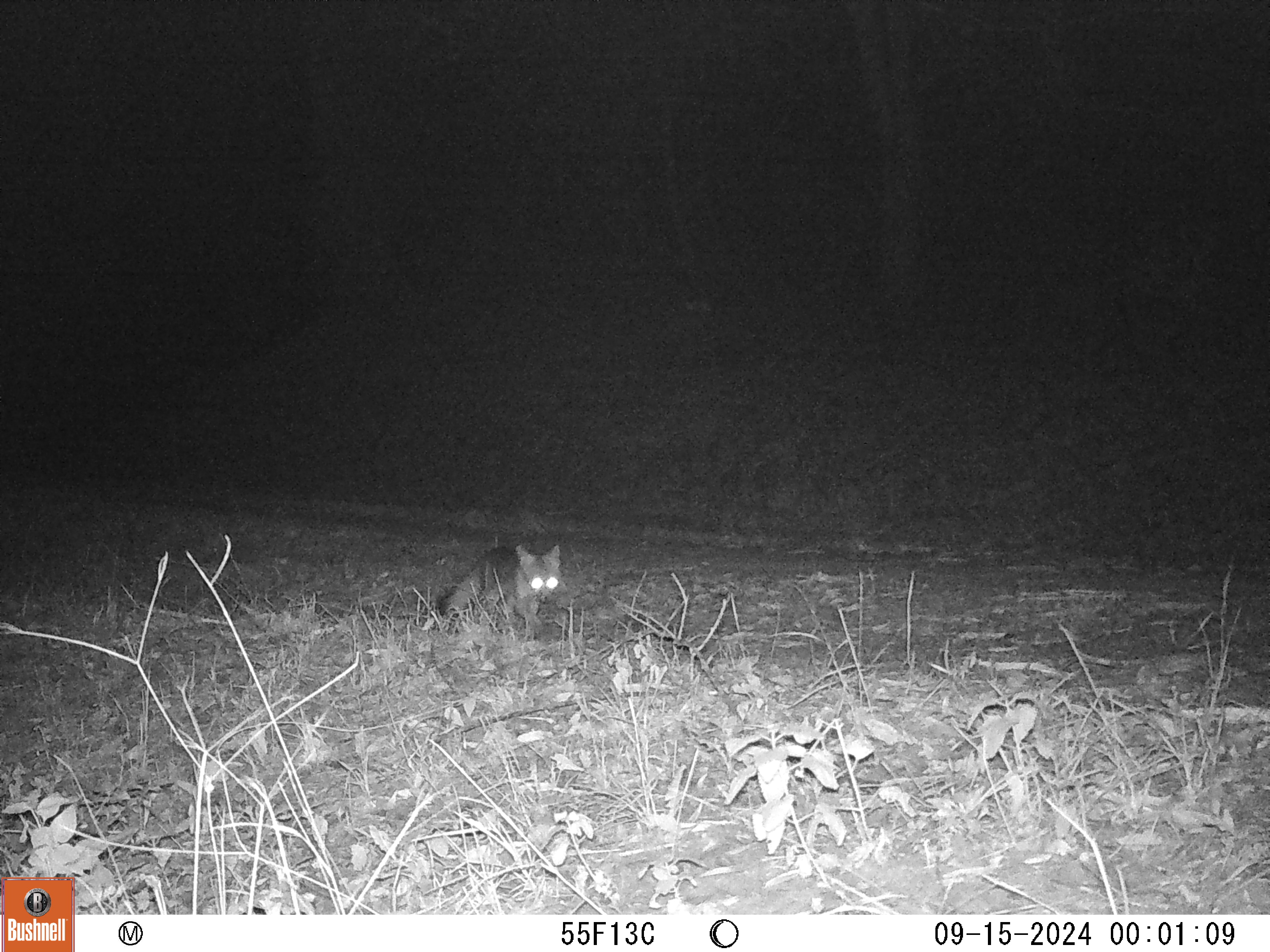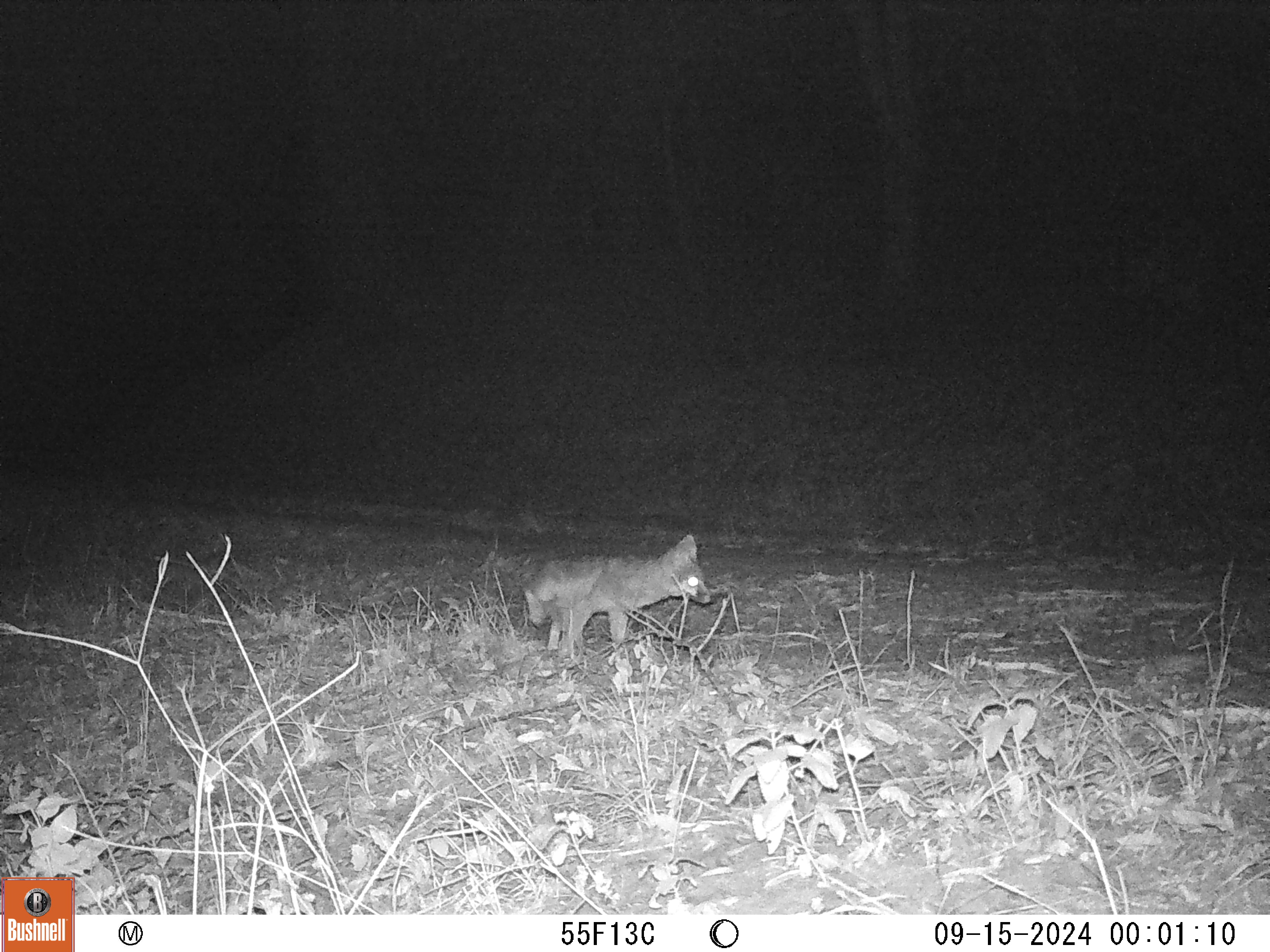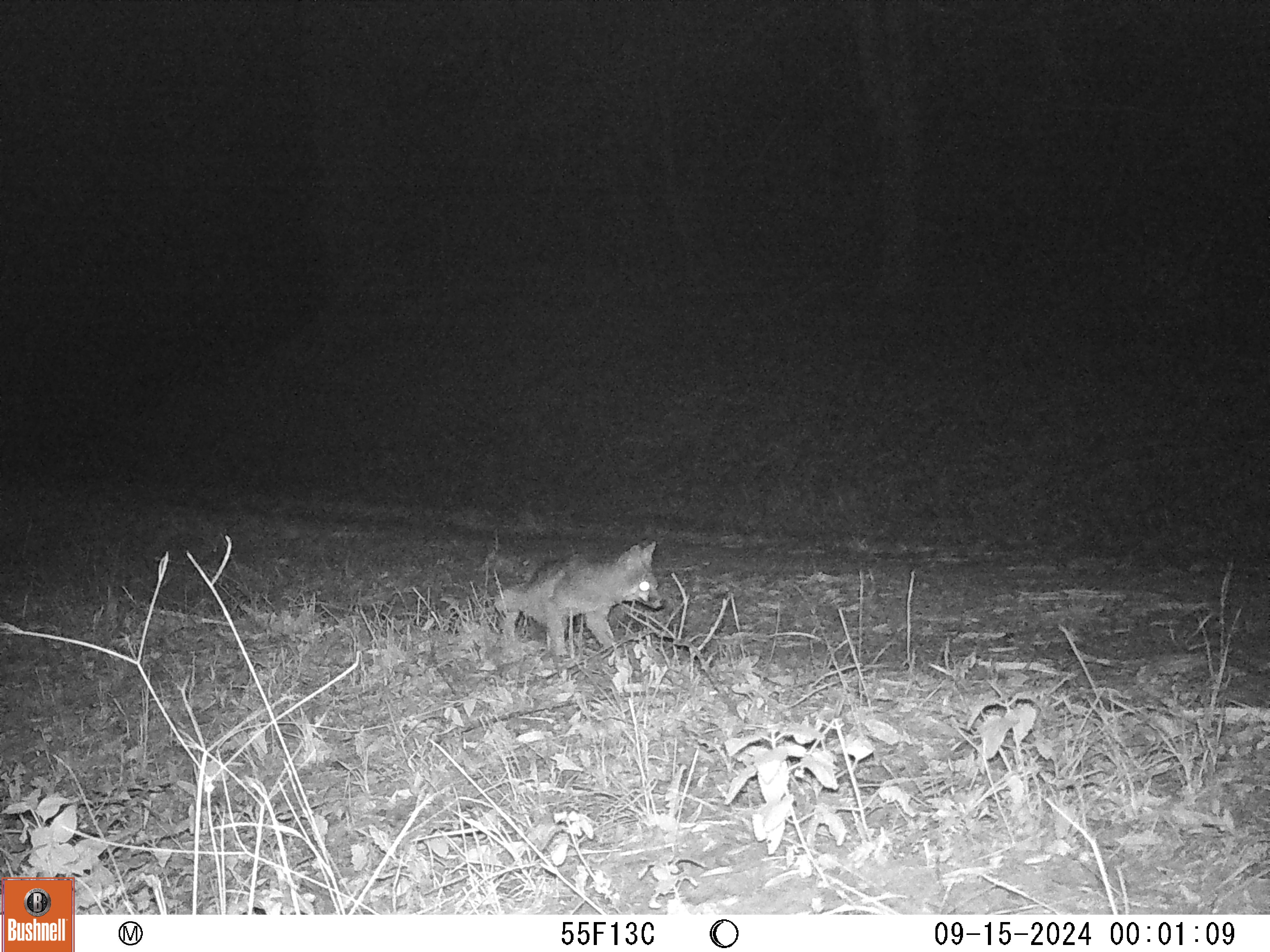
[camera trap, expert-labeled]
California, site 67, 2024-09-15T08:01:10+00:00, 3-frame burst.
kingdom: Animalia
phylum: Chordata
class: Mammalia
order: Carnivora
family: Canidae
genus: Urocyon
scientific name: Urocyon cinereoargenteus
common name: gray fox